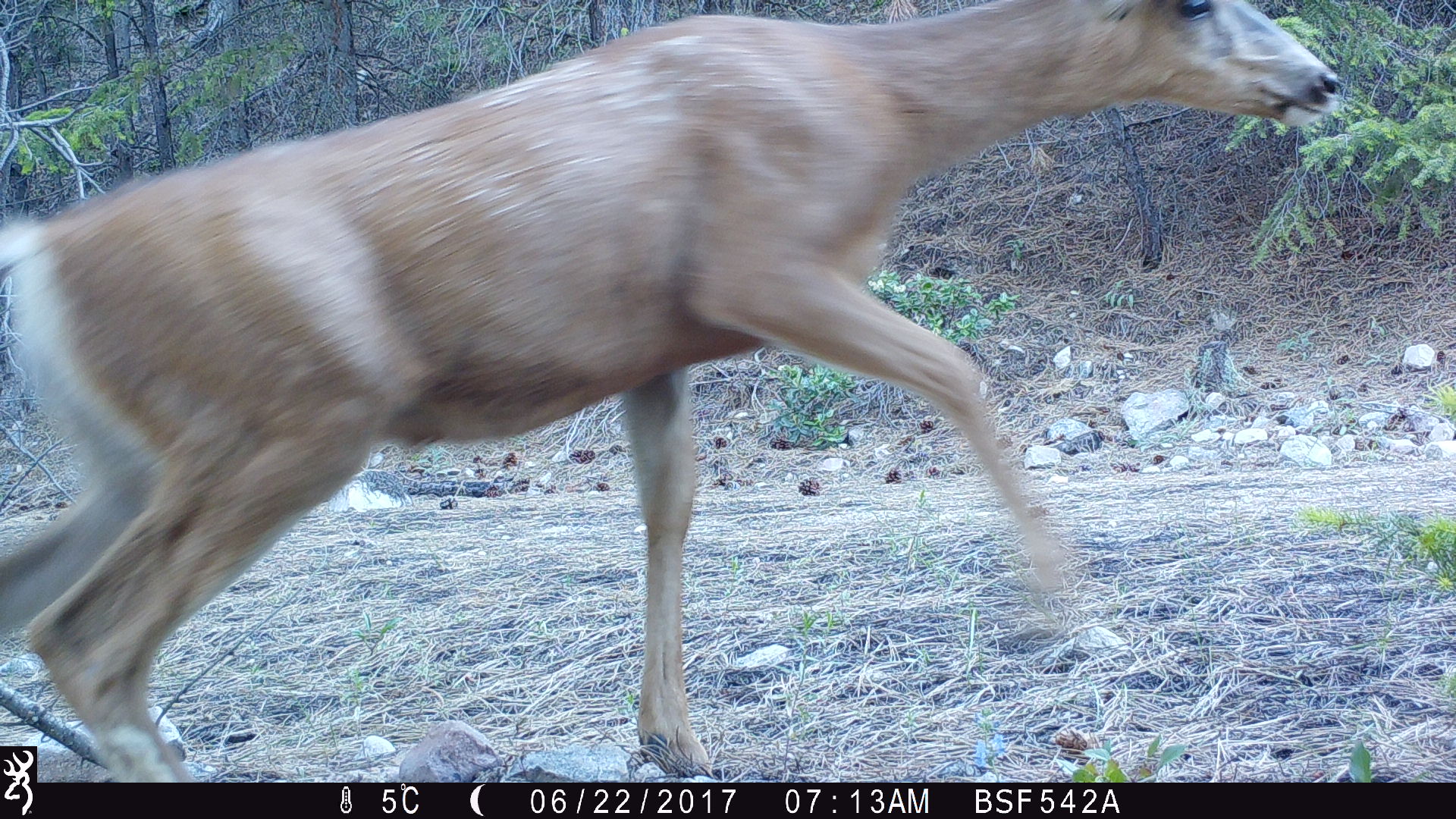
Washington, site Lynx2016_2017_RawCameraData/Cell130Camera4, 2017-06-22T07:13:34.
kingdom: Animalia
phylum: Chordata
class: Mammalia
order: Artiodactyla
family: Cervidae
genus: Odocoileus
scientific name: Odocoileus hemionus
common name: mule deer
Odocoileus hemionus (mule deer). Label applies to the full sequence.